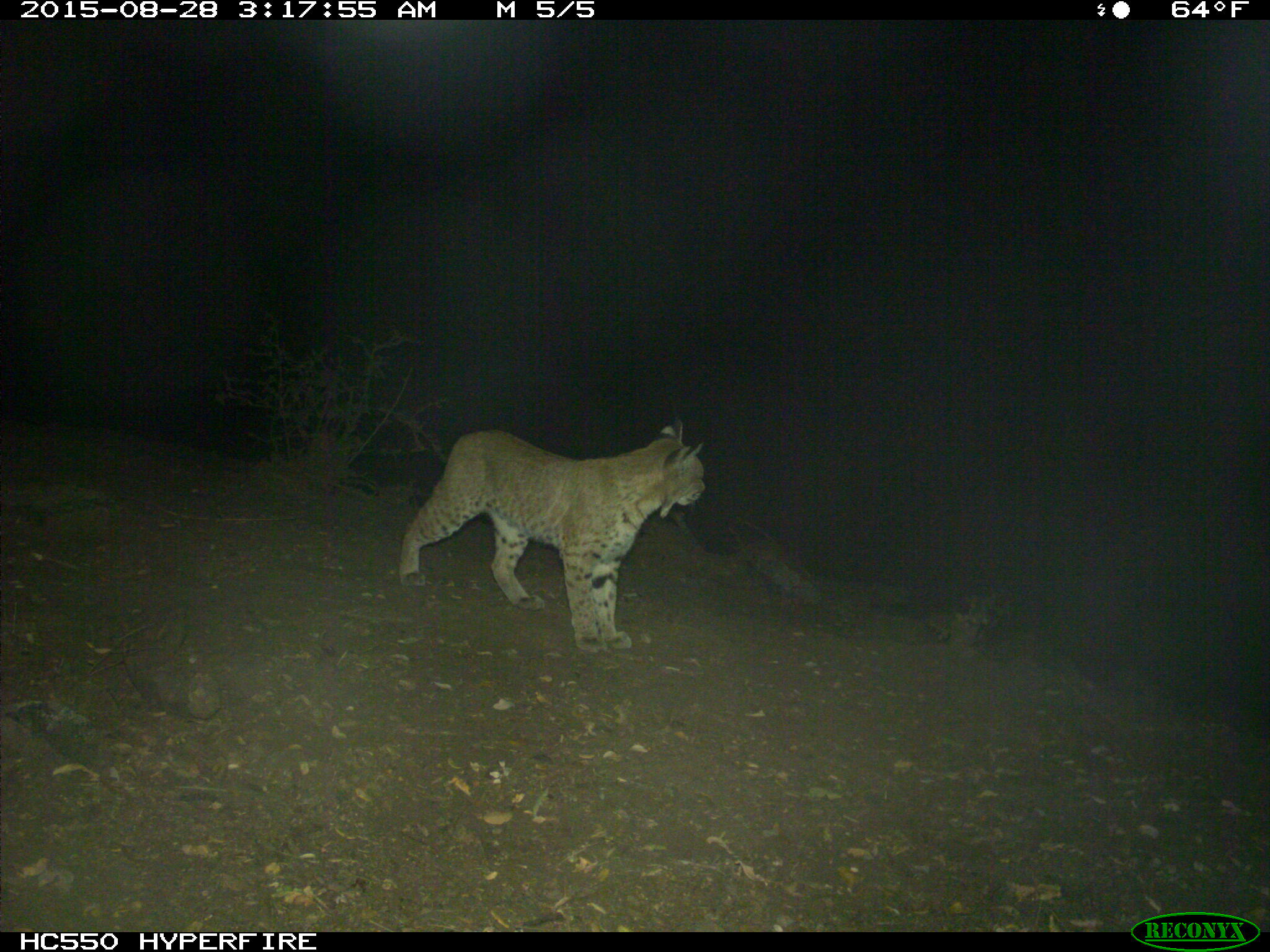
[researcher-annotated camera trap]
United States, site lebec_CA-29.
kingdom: Animalia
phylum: Chordata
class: Mammalia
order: Carnivora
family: Felidae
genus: Lynx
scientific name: Lynx rufus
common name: bobcat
Lynx rufus (bobcat).